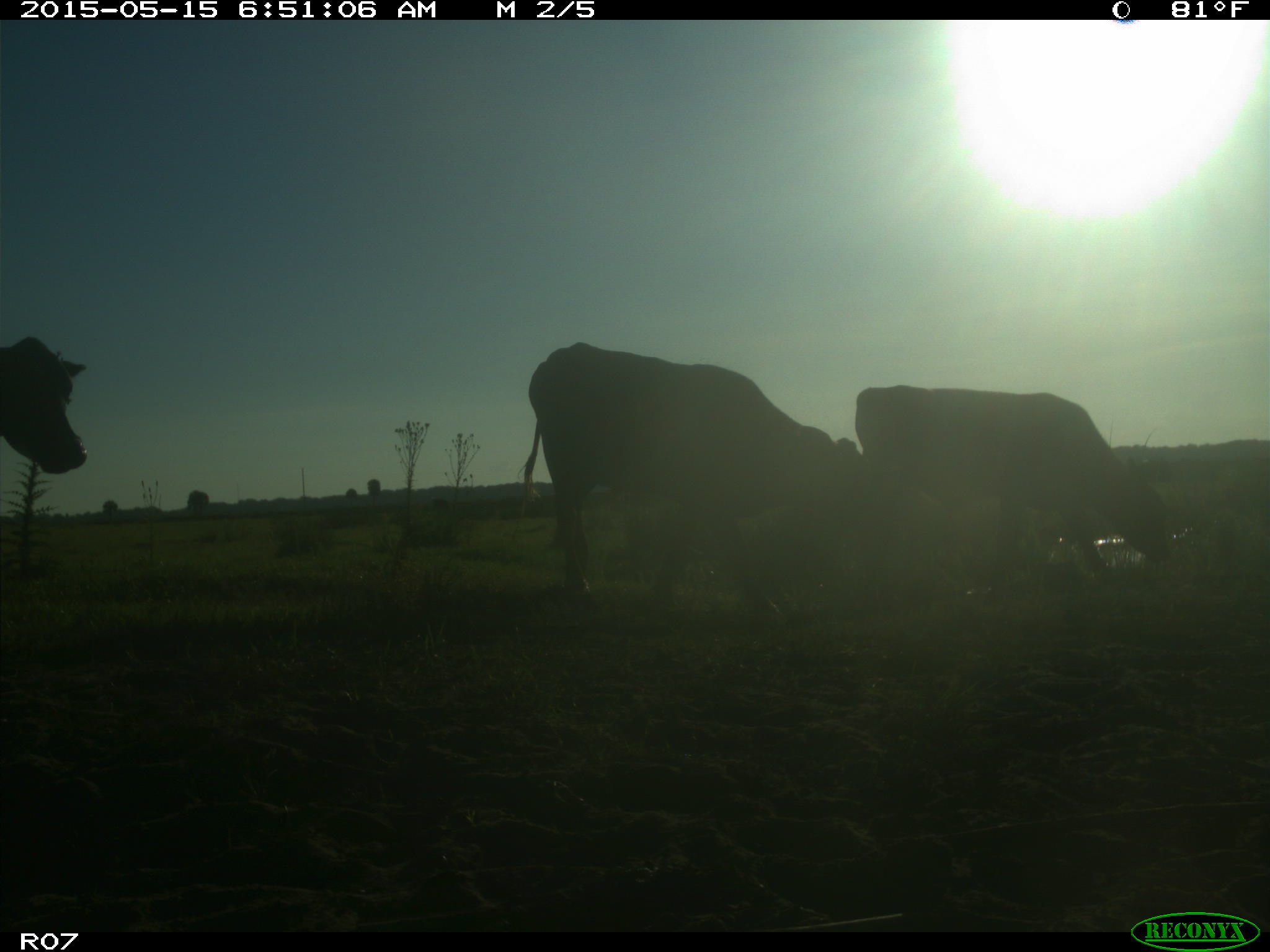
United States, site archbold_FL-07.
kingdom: Animalia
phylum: Chordata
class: Mammalia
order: Artiodactyla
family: Bovidae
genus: Bos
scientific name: Bos taurus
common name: domestic cow